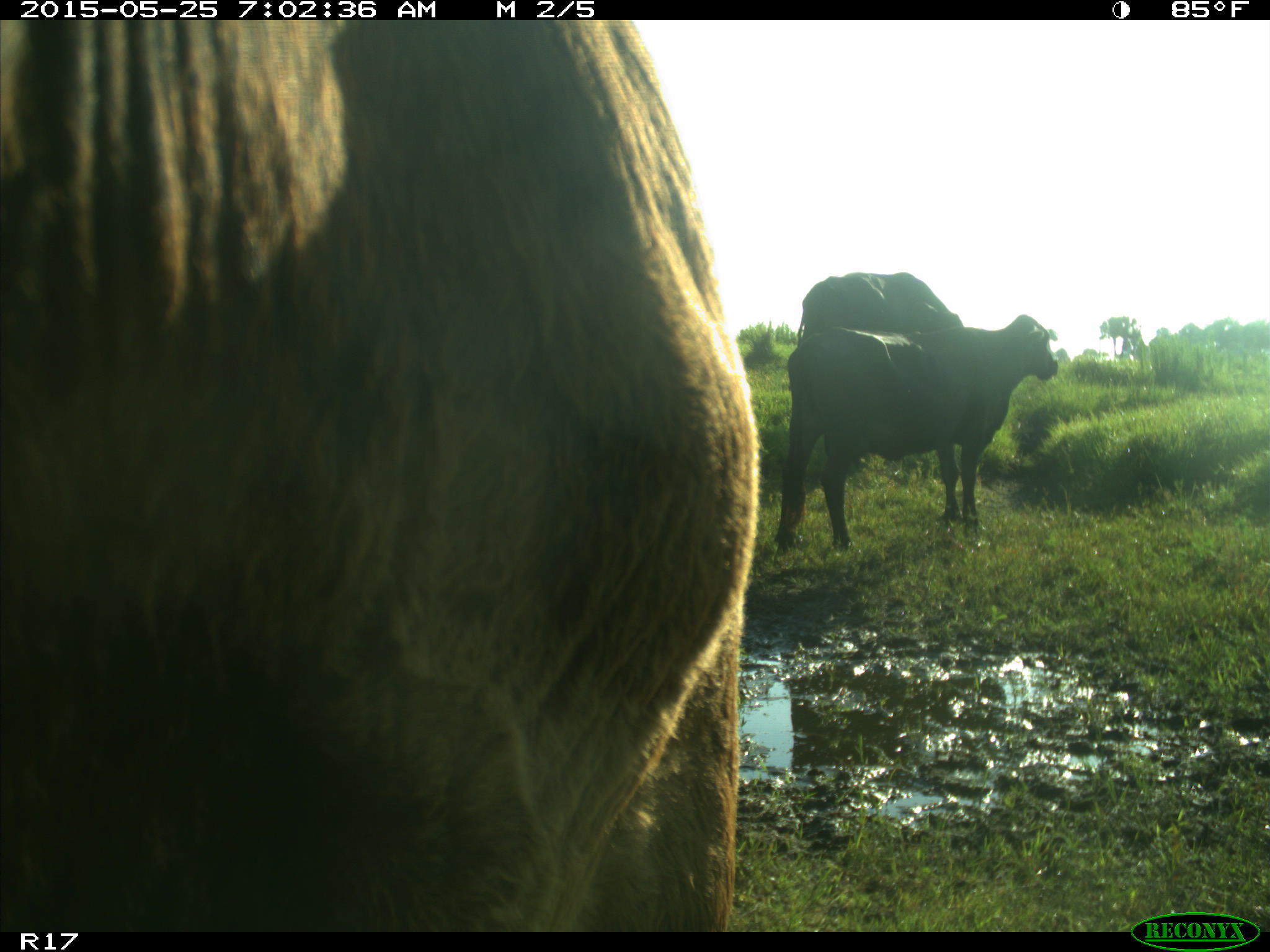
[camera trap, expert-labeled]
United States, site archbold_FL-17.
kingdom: Animalia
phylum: Chordata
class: Mammalia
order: Artiodactyla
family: Bovidae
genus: Bos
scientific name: Bos taurus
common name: domestic cow